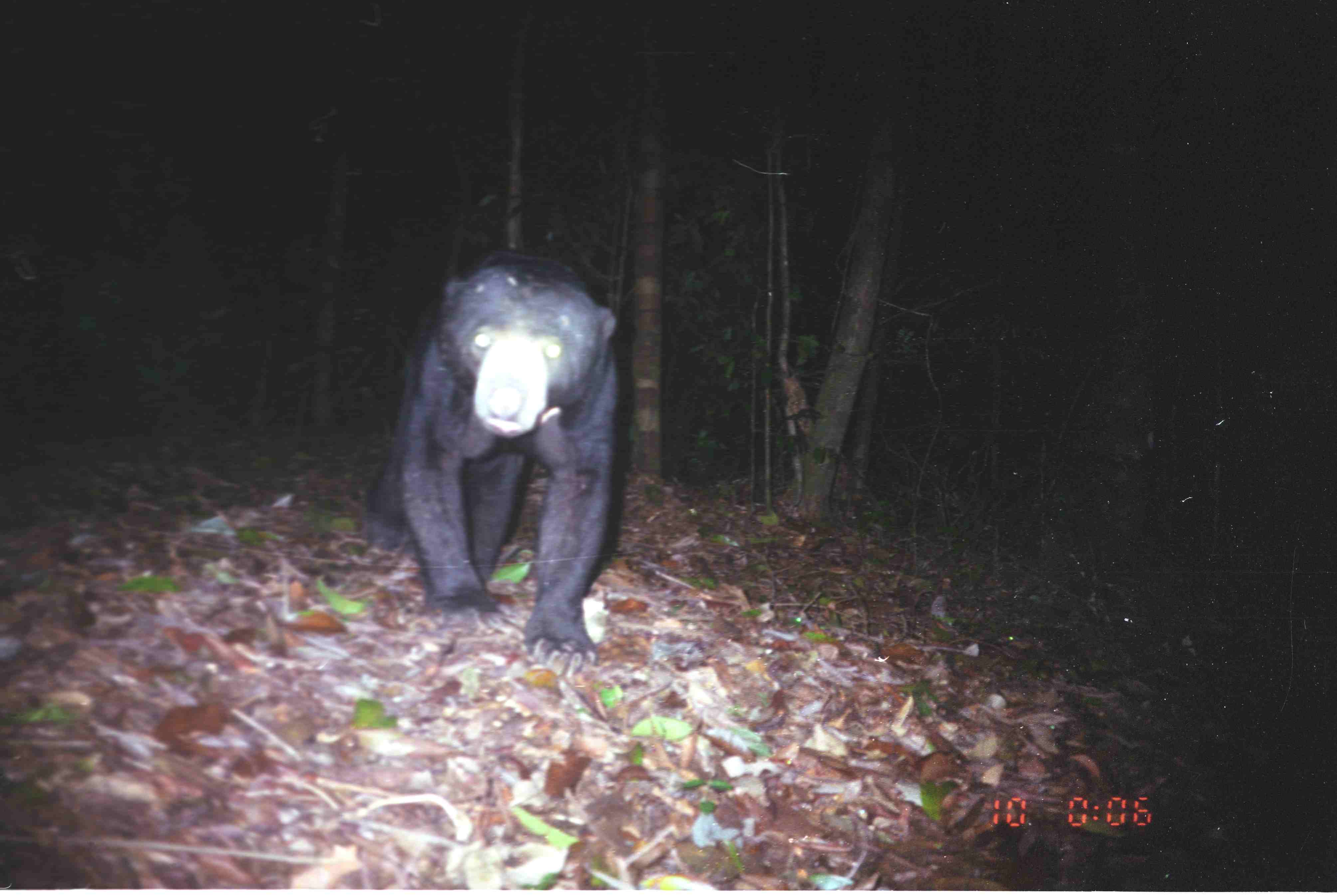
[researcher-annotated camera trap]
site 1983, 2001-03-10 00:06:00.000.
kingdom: Animalia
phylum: Chordata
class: Mammalia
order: Carnivora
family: Ursidae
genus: Helarctos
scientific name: Helarctos malayanus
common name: sun bear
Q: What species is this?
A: Helarctos malayanus (sun bear).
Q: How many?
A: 1.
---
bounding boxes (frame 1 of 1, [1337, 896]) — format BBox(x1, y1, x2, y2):
helarctos malayanus: BBox(359, 249, 622, 682)